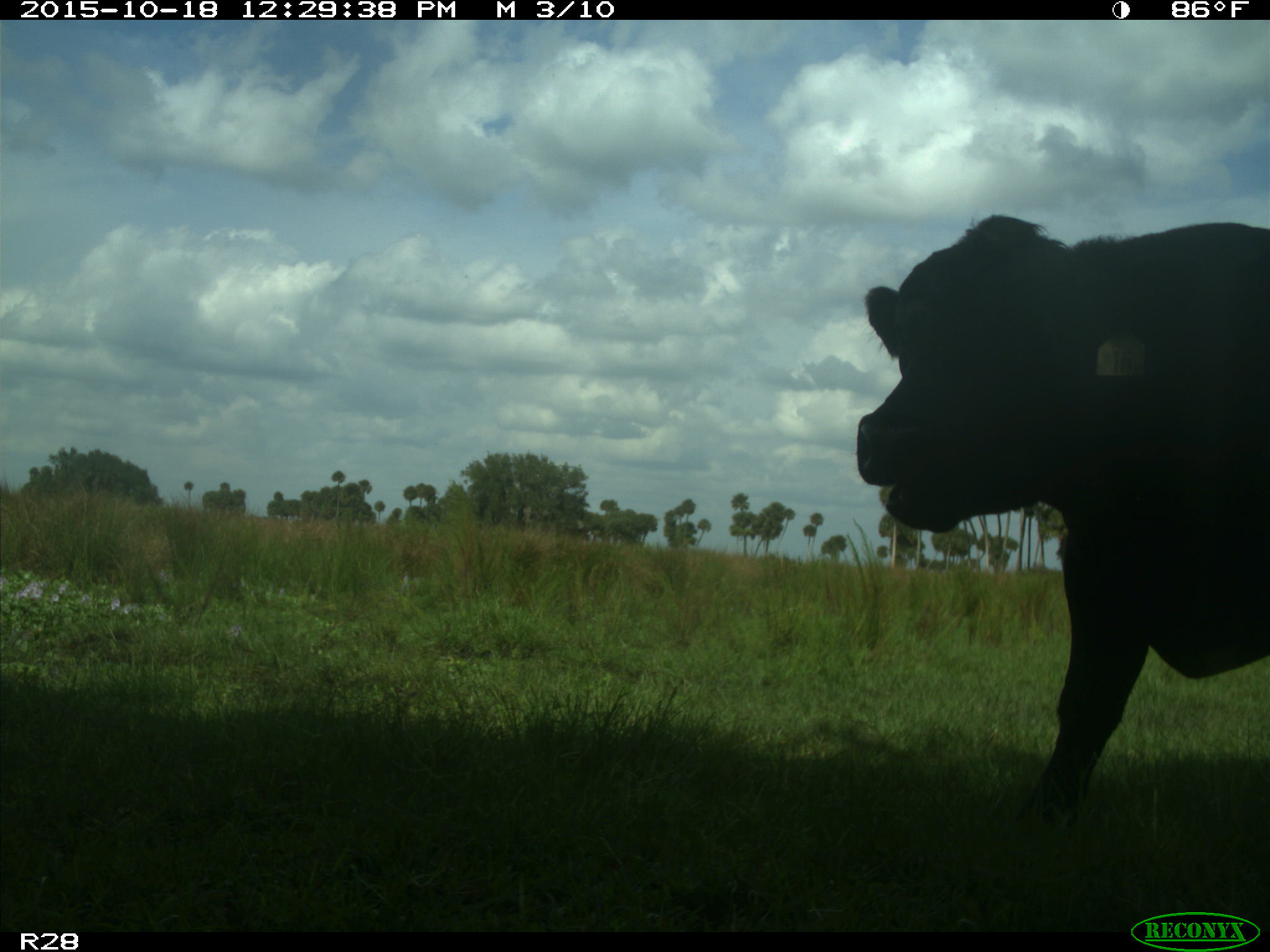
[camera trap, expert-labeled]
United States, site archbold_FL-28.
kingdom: Animalia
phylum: Chordata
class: Mammalia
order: Artiodactyla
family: Bovidae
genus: Bos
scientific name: Bos taurus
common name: domestic cow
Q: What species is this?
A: Bos taurus (domestic cow).